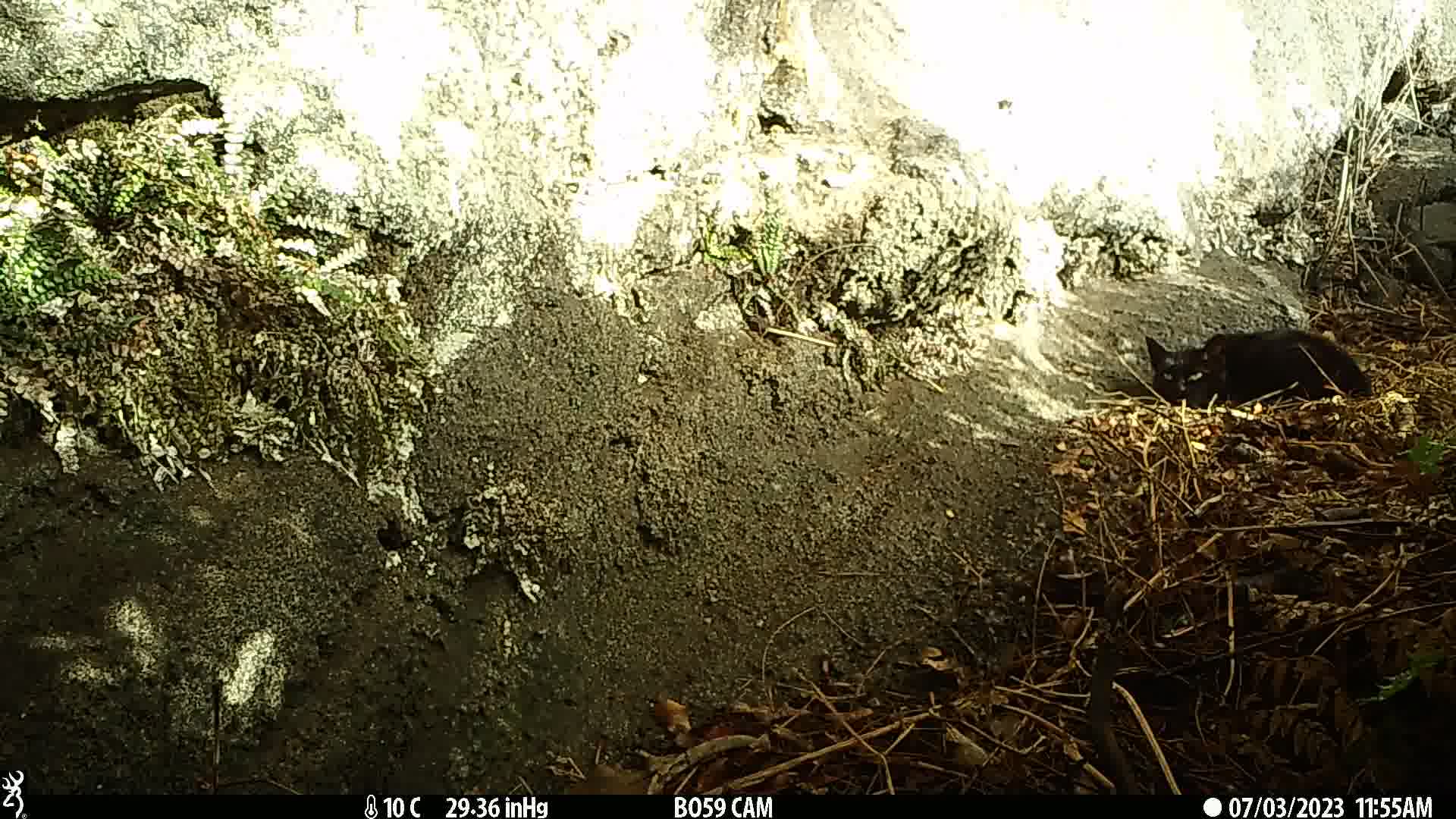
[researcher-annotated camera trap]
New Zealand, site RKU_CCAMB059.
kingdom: Animalia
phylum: Chordata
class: Mammalia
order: Carnivora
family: Felidae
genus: Felis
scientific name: Felis catus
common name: domestic cat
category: cat